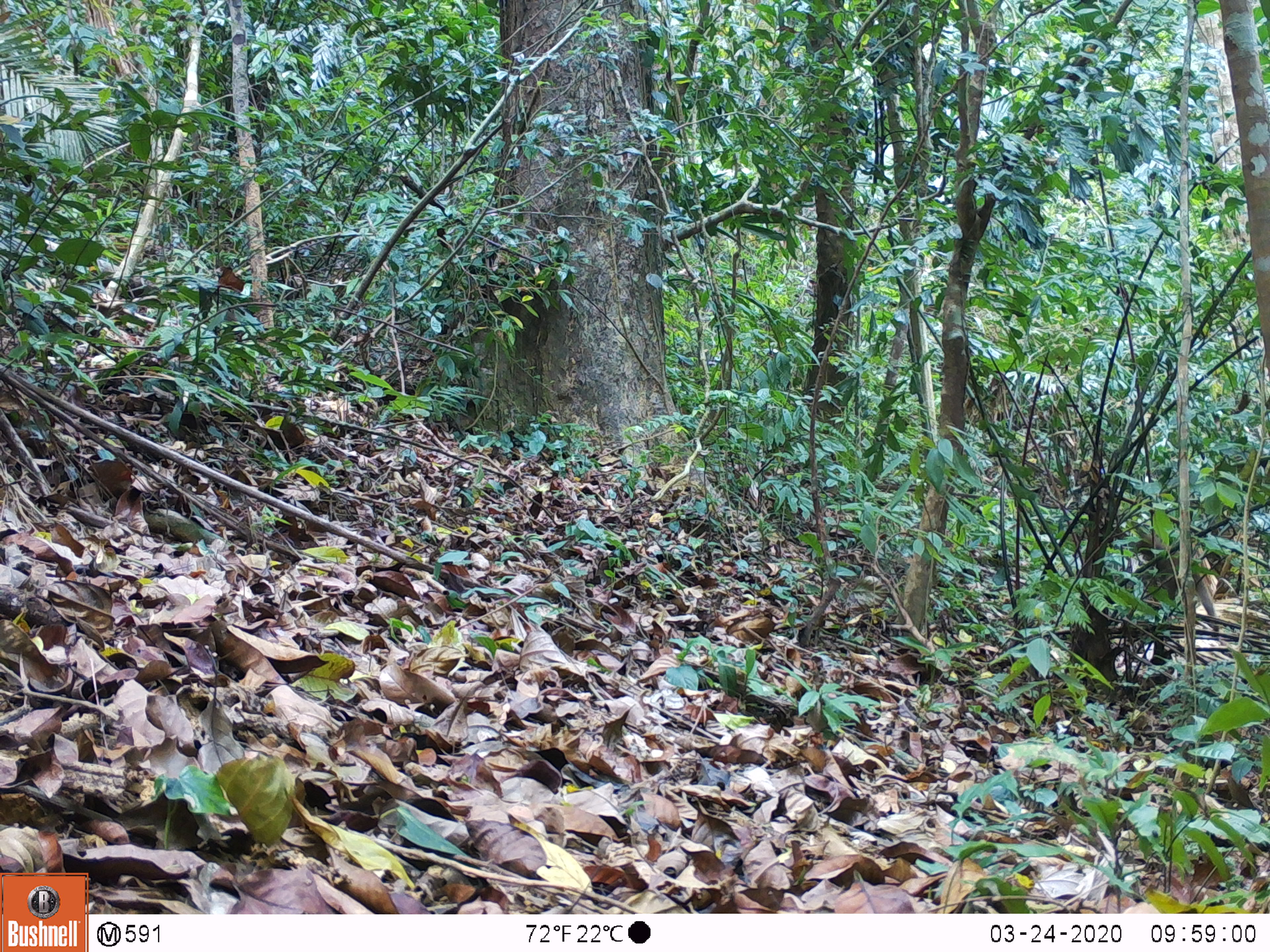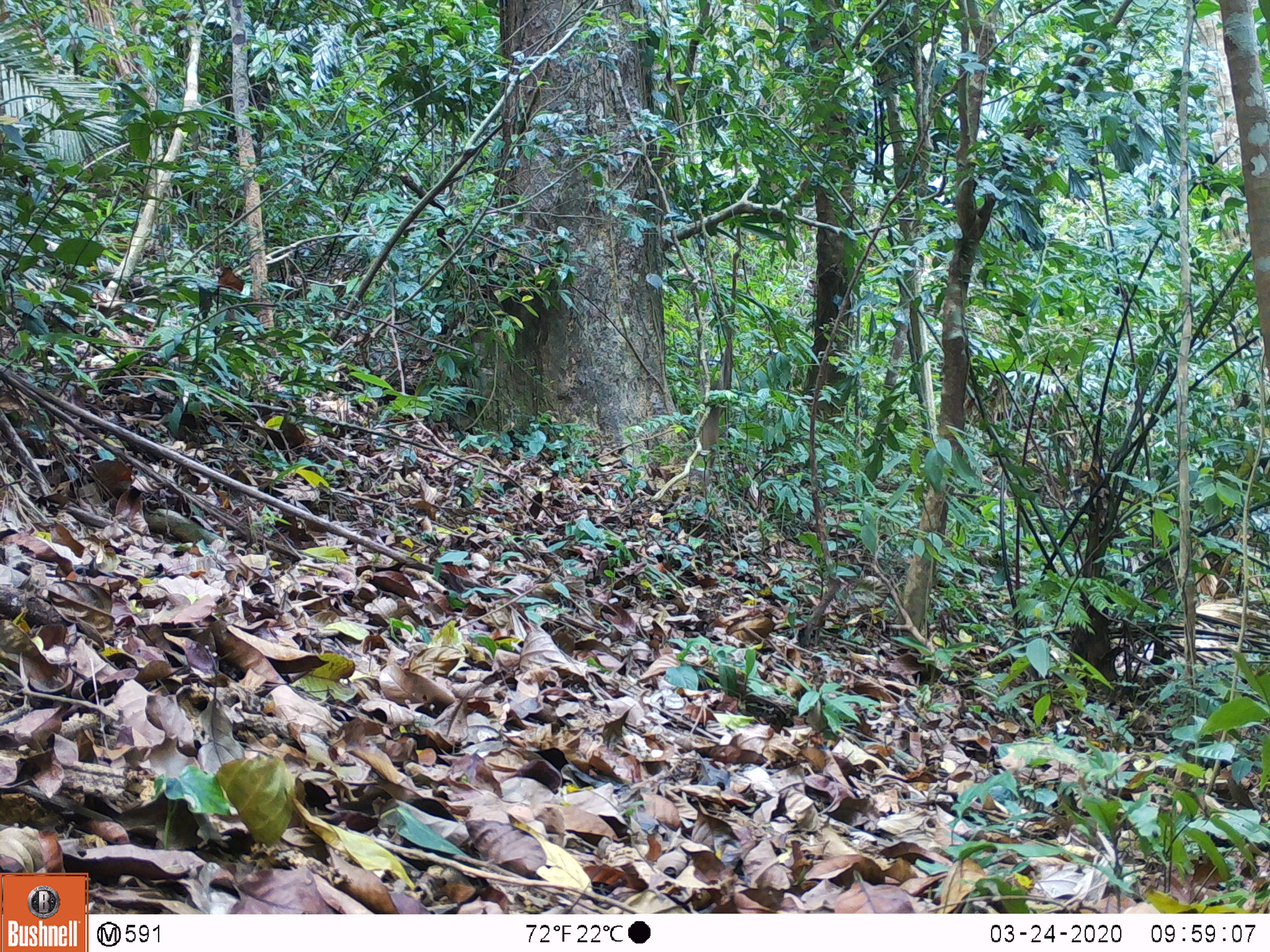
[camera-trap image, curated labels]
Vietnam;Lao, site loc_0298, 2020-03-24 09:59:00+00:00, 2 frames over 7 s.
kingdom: Animalia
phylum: Chordata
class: Mammalia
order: Primates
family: Cercopithecidae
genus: Macaca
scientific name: Macaca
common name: macaques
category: assam or rhesus macaque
Assam or rhesus macaque (macaques) (Macaca). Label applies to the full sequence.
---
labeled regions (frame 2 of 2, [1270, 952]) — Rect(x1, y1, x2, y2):
assam or rhesus macaque: Rect(702, 405, 721, 479)